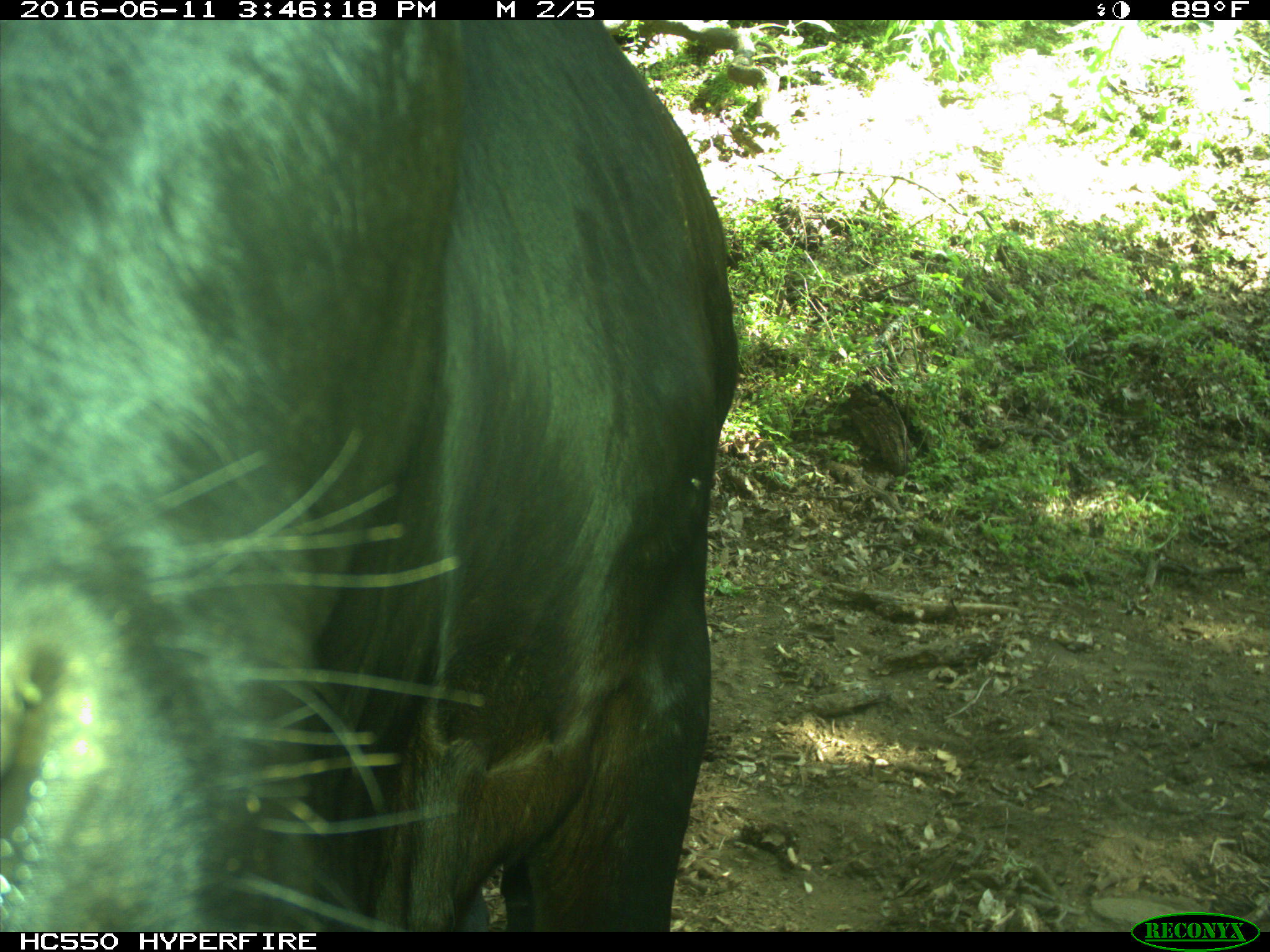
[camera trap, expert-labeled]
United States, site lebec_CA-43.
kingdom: Animalia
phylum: Chordata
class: Mammalia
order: Artiodactyla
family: Bovidae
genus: Bos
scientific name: Bos taurus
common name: domestic cow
Bos taurus (domestic cow).